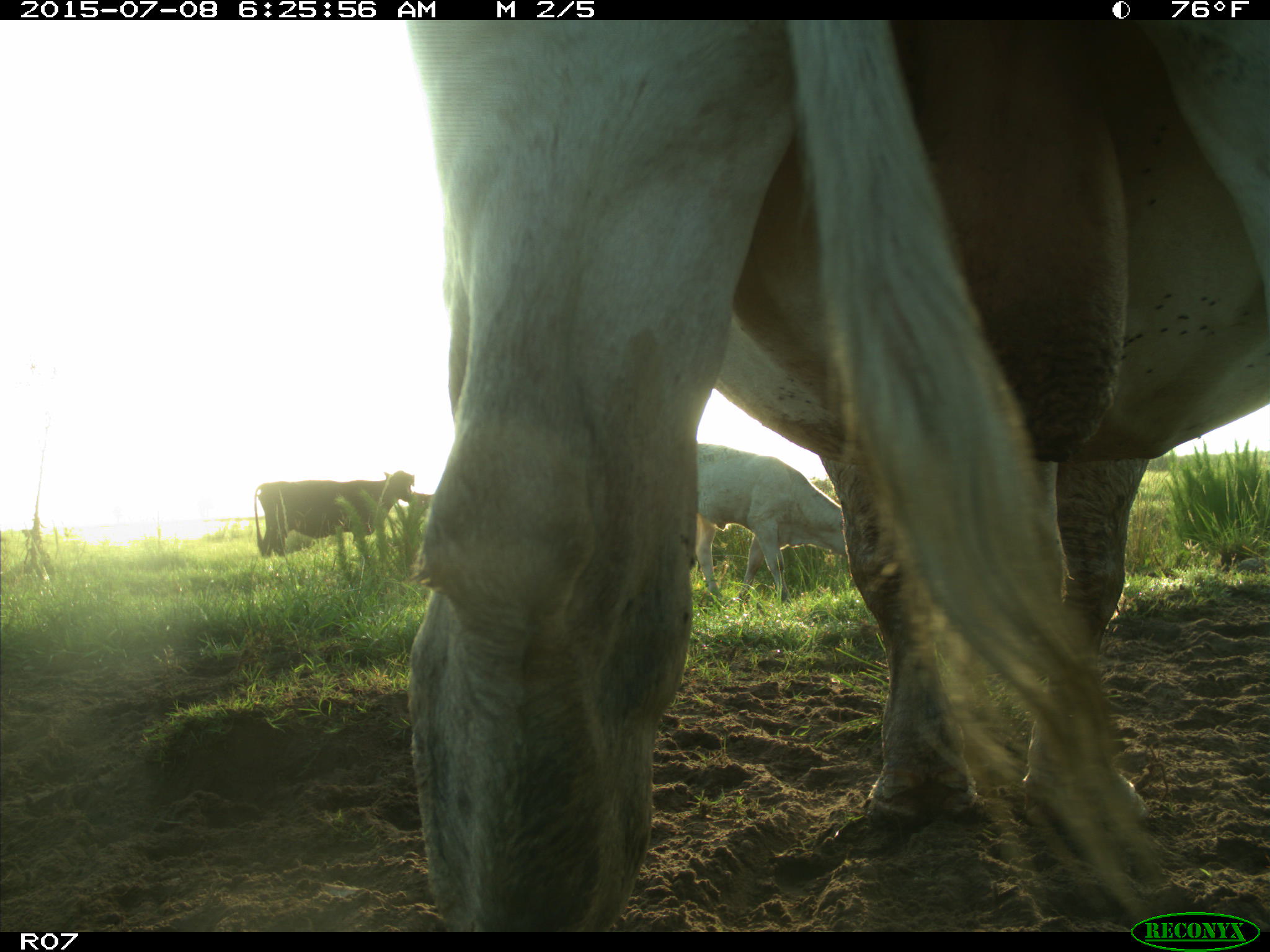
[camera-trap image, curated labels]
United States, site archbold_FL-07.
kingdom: Animalia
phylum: Chordata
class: Mammalia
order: Artiodactyla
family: Bovidae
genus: Bos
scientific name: Bos taurus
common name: domestic cow